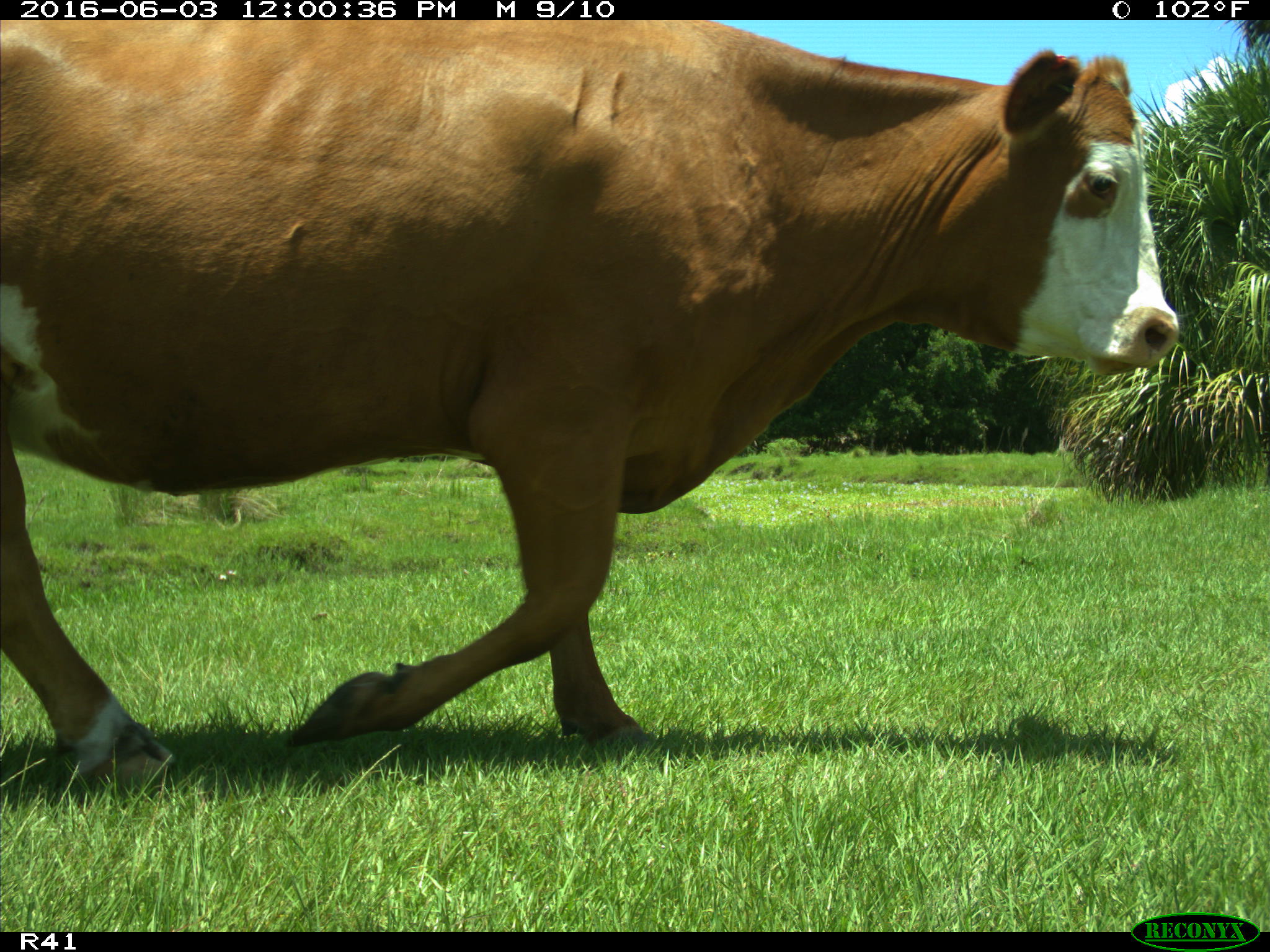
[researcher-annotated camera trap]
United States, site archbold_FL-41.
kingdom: Animalia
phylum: Chordata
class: Mammalia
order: Artiodactyla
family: Bovidae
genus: Bos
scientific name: Bos taurus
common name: domestic cow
Bos taurus (domestic cow).